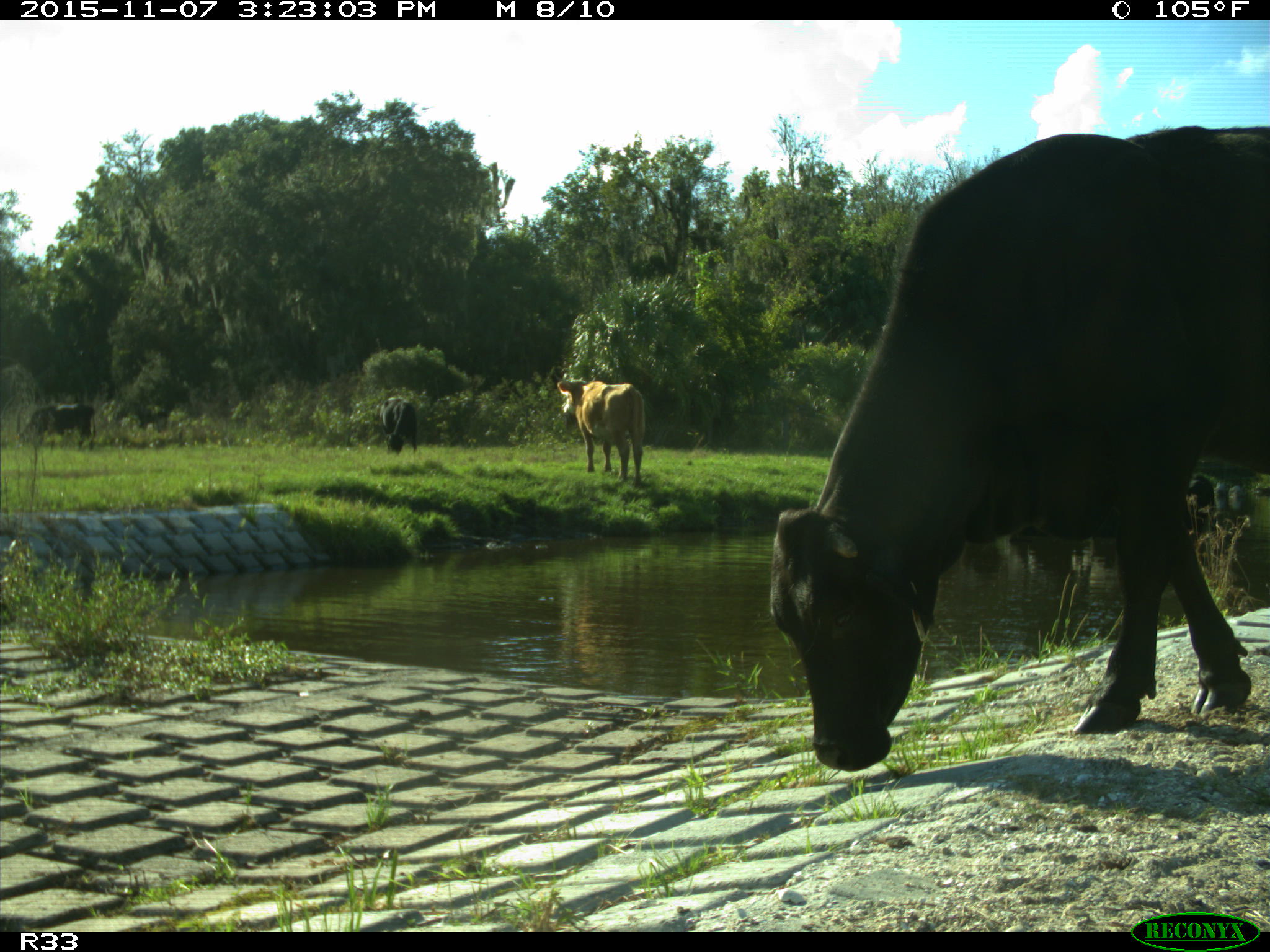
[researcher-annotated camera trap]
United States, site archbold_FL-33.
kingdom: Animalia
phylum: Chordata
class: Mammalia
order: Artiodactyla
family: Bovidae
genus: Bos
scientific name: Bos taurus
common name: domestic cow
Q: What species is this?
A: Bos taurus (domestic cow).